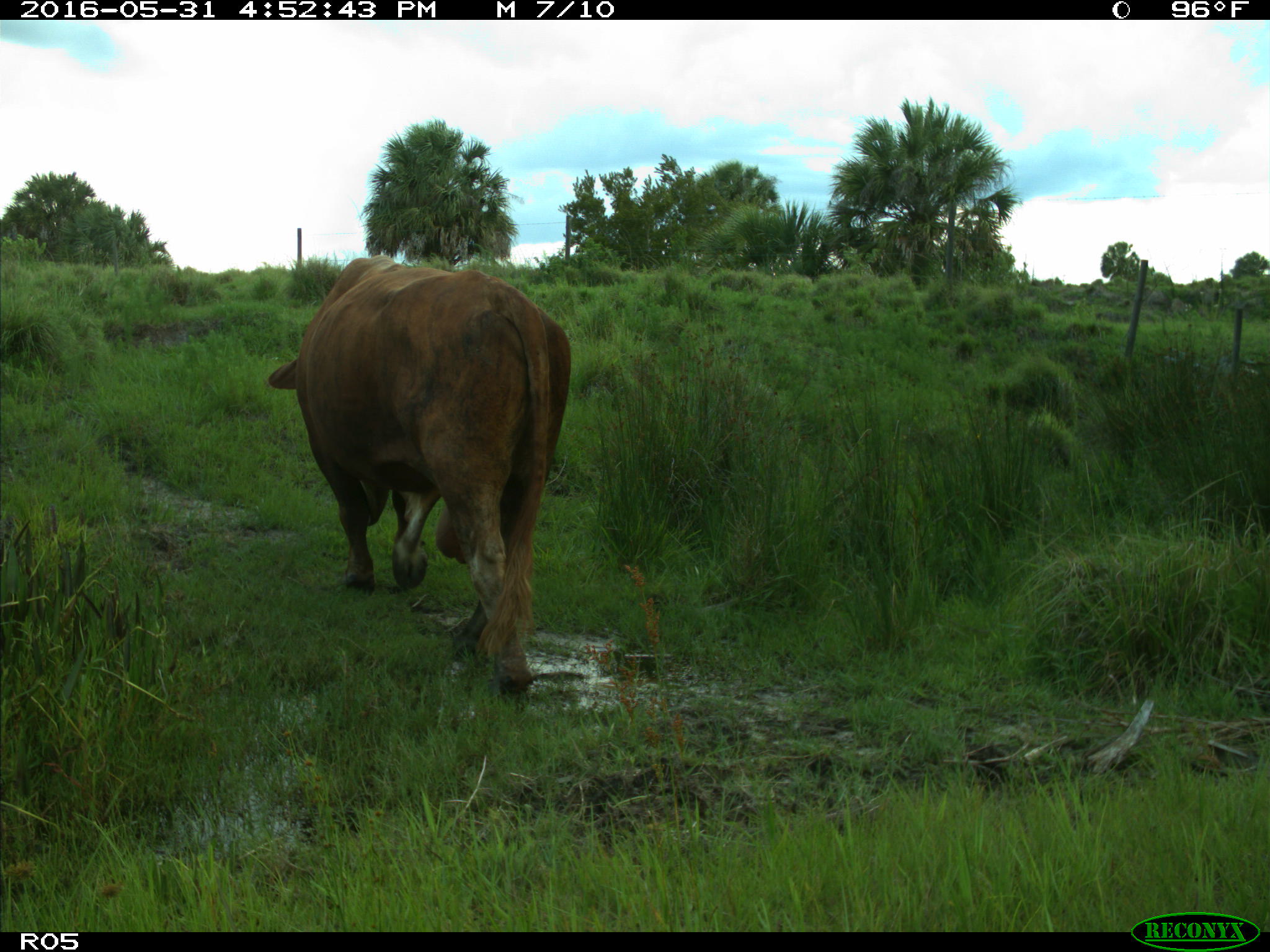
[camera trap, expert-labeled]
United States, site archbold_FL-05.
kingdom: Animalia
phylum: Chordata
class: Mammalia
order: Artiodactyla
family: Bovidae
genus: Bos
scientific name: Bos taurus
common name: domestic cow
Bos taurus (domestic cow).